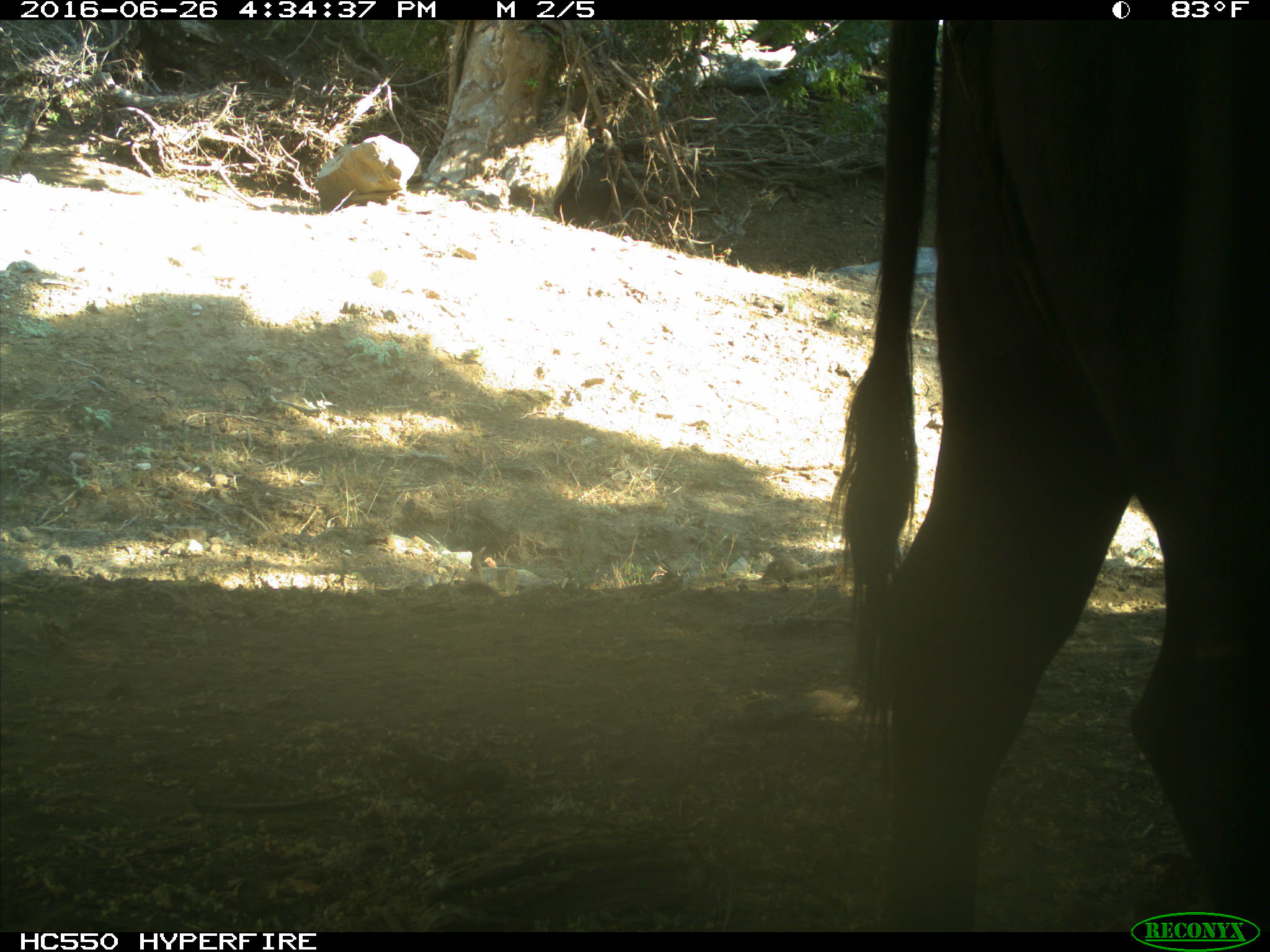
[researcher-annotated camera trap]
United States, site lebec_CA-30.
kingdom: Animalia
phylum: Chordata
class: Mammalia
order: Artiodactyla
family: Bovidae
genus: Bos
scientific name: Bos taurus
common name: domestic cow